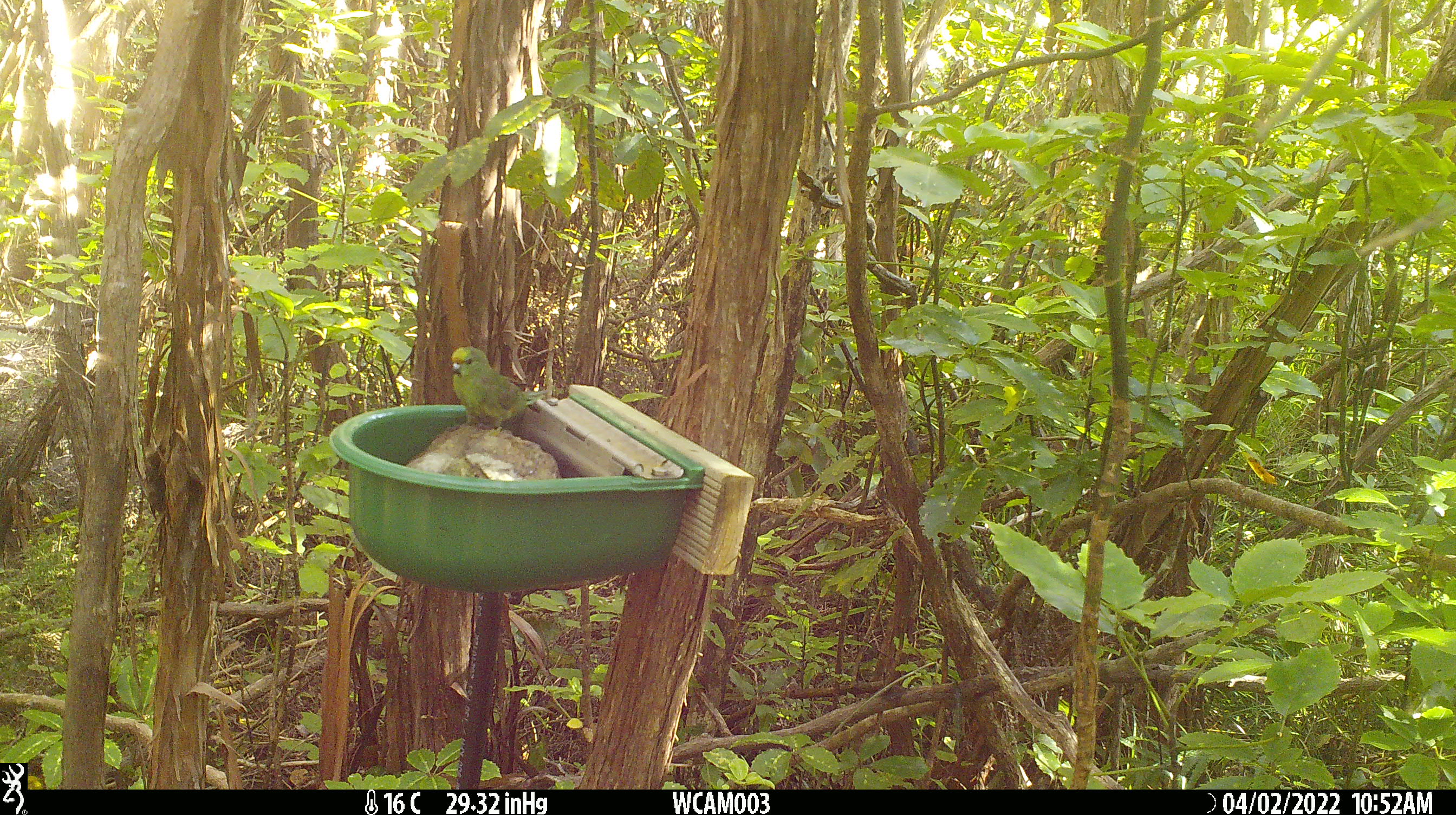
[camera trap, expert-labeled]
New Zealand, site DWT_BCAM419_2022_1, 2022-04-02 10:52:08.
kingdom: Animalia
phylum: Chordata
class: Aves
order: Psittaciformes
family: Psittaculidae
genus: Cyanoramphus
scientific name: Cyanoramphus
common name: parakeet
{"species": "parakeet (Cyanoramphus)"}